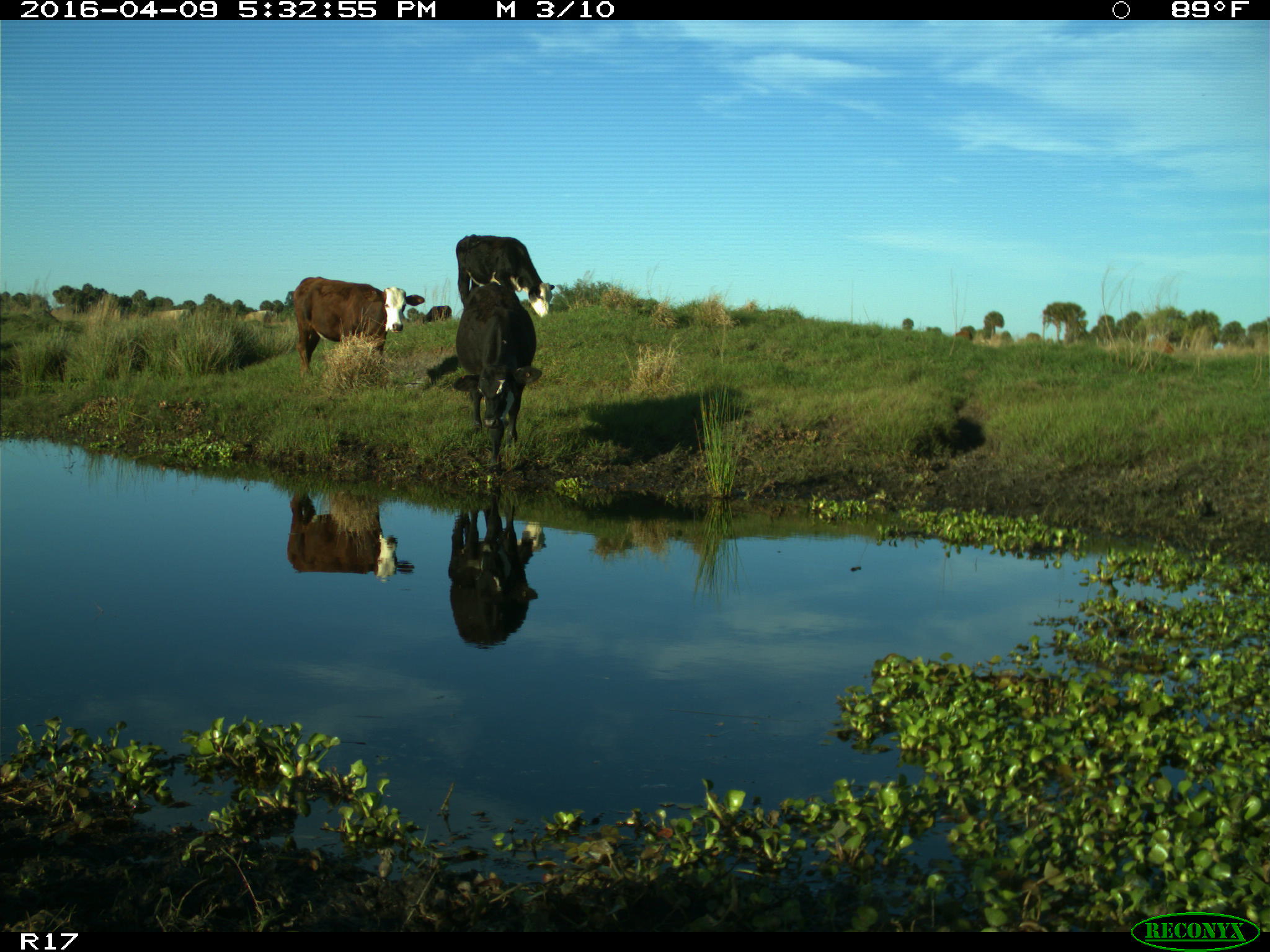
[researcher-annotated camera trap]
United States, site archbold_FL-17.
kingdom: Animalia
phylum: Chordata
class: Mammalia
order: Artiodactyla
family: Bovidae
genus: Bos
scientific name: Bos taurus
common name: domestic cow